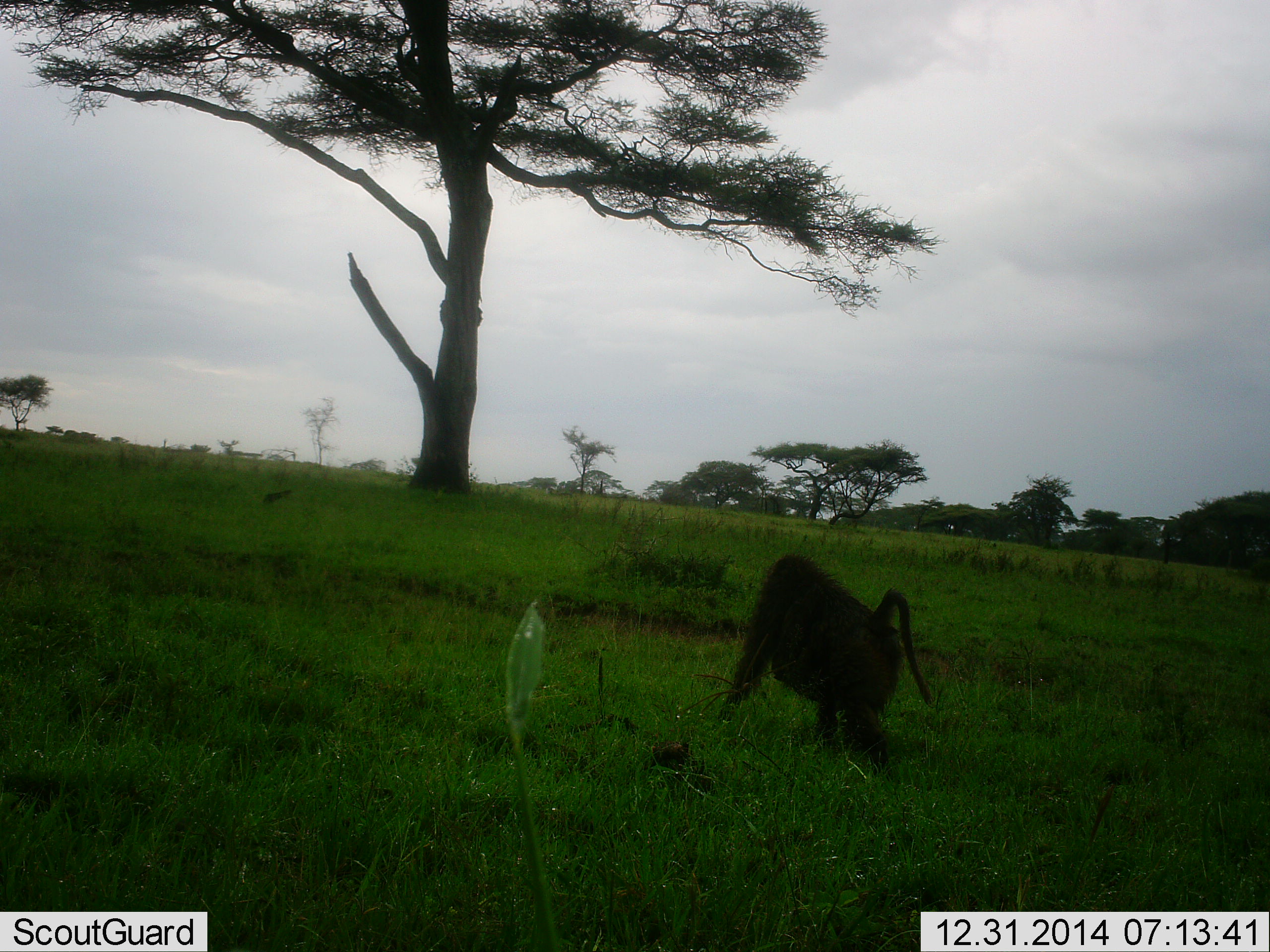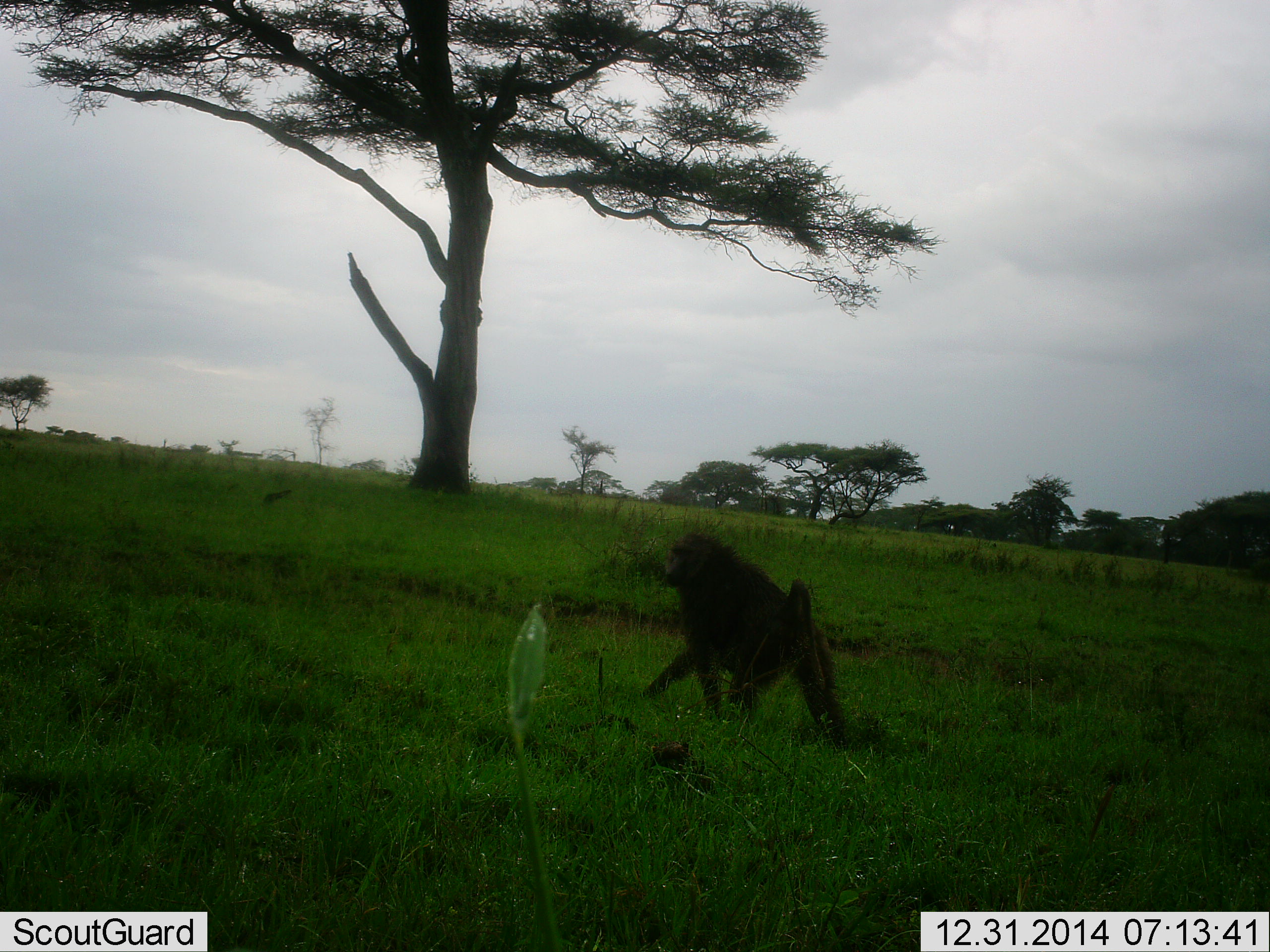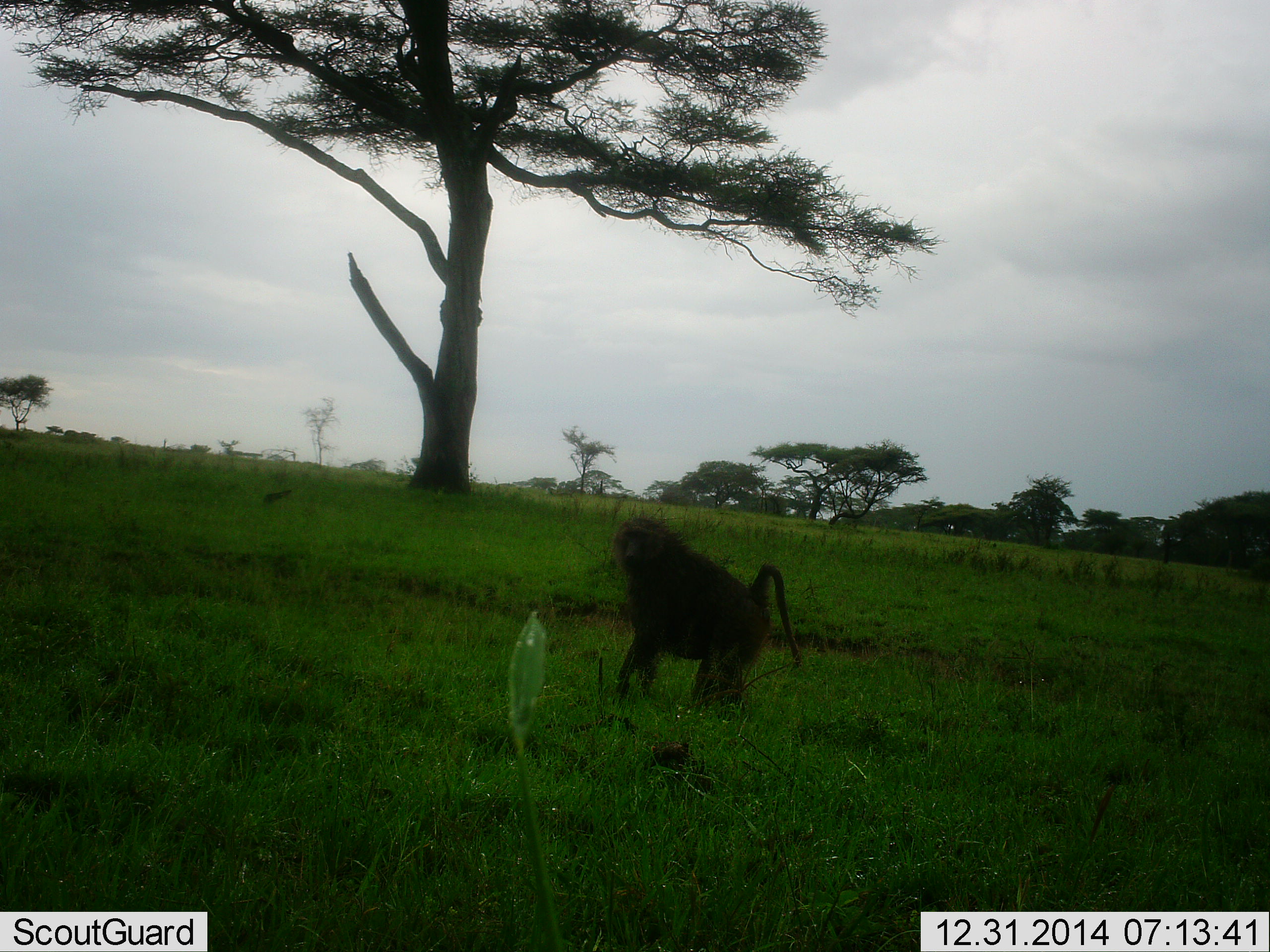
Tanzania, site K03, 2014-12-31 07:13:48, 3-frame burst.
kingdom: Animalia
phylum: Chordata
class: Mammalia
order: Primates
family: Cercopithecidae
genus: Papio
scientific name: Papio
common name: baboon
Baboon (Papio), count 1. Behavior (volunteer vote fractions): standing 0%, resting 0%, moving 100%, interacting 0%. Young present (vote fraction): 0%. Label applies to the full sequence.